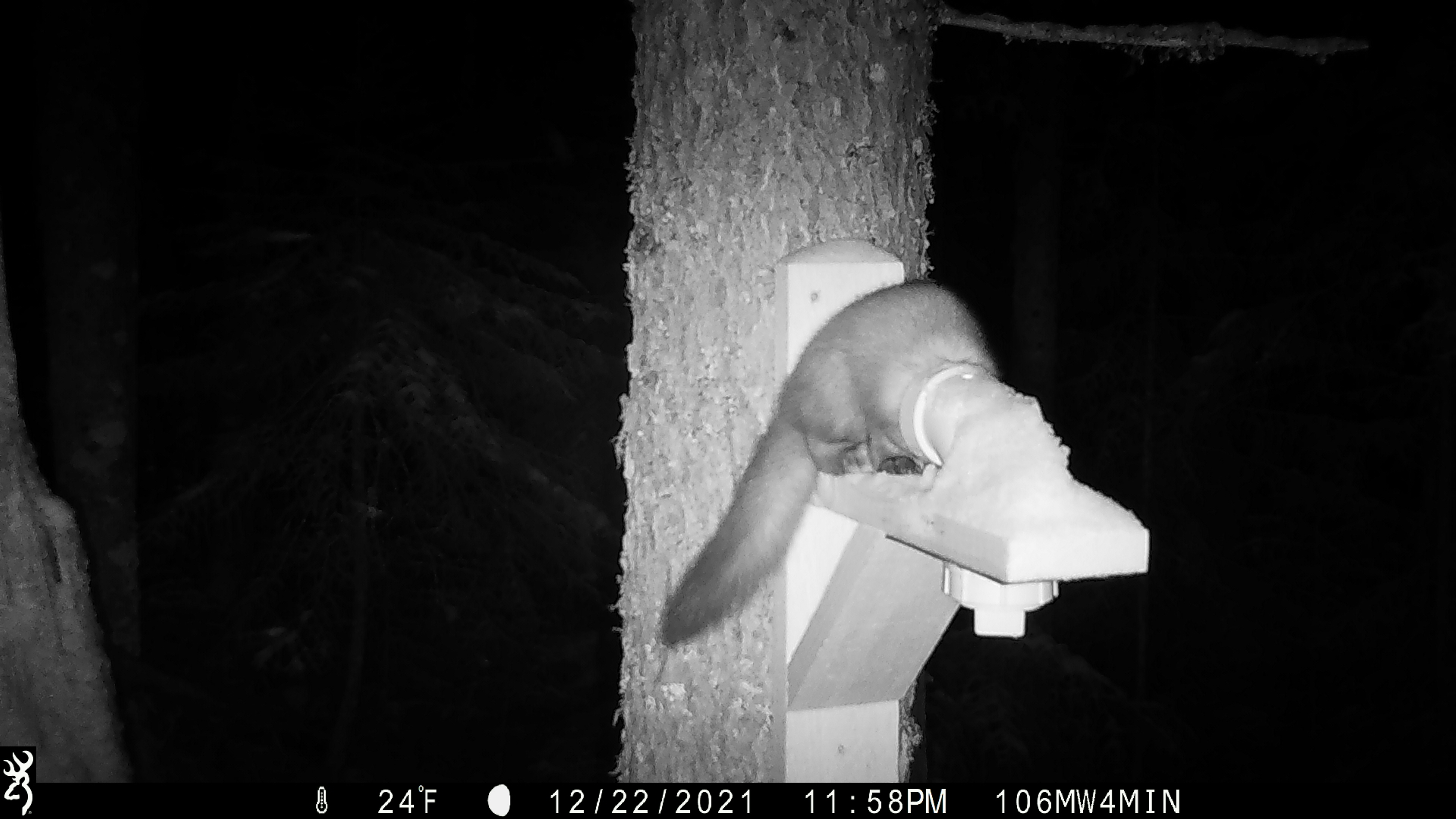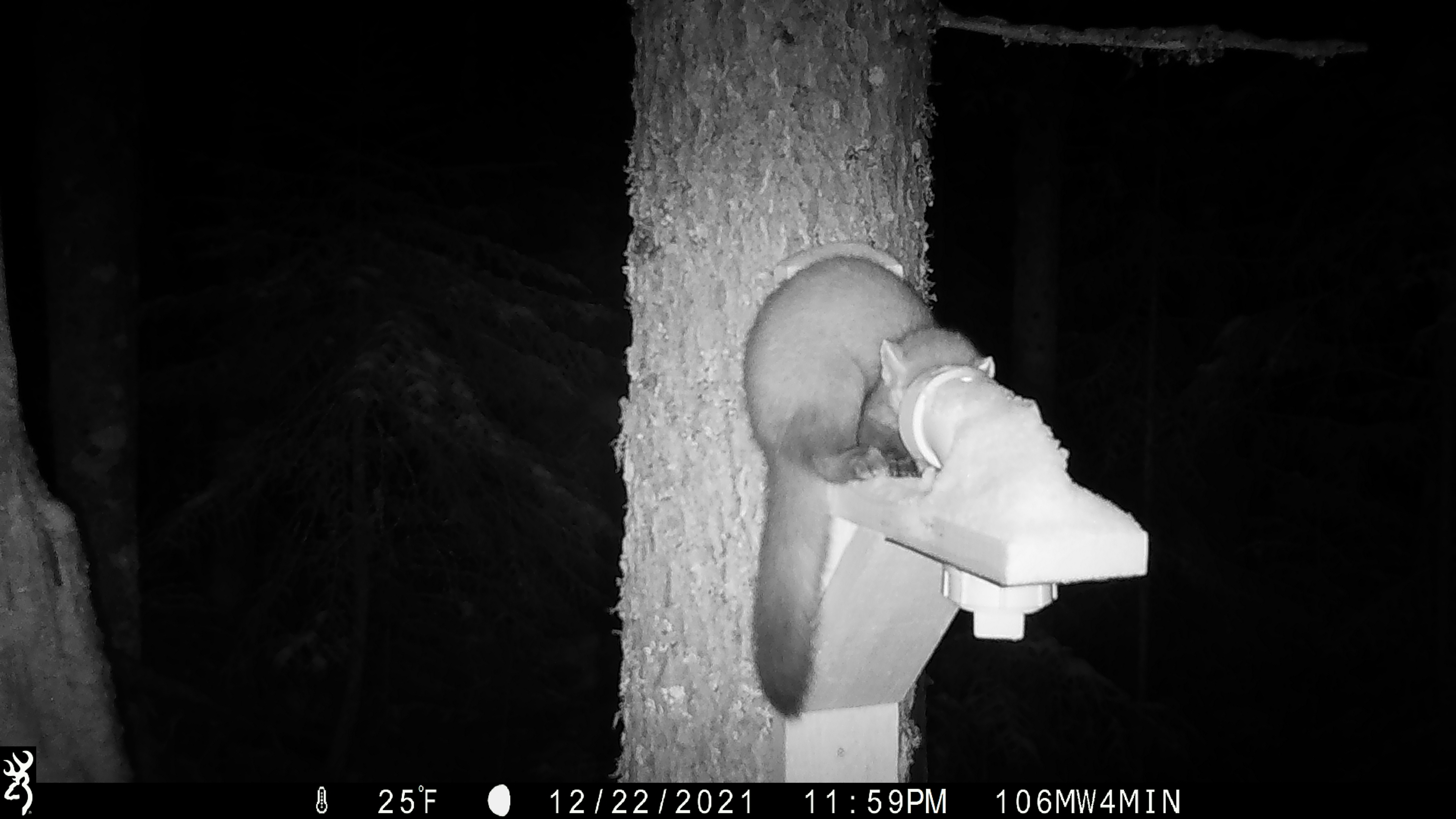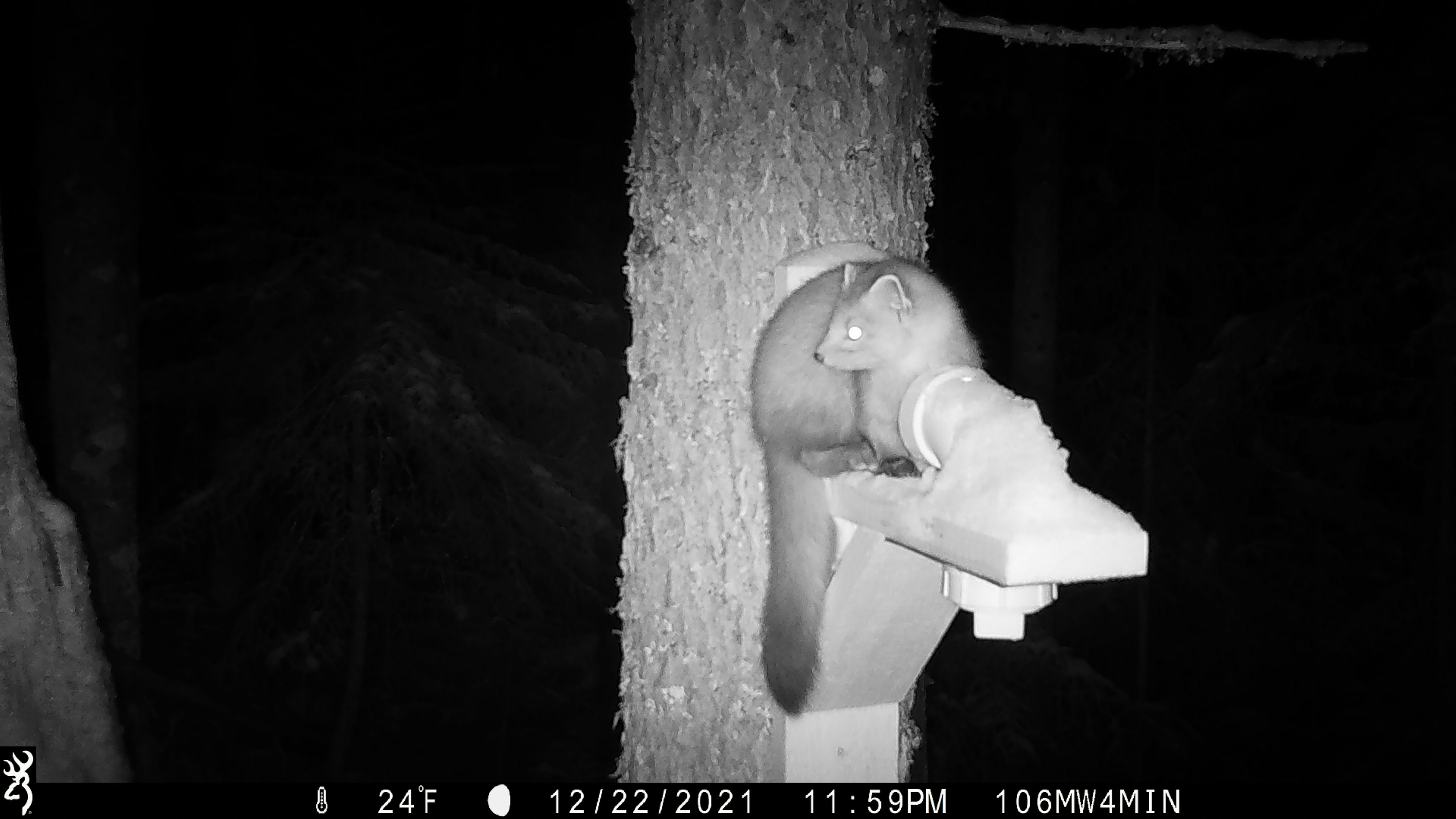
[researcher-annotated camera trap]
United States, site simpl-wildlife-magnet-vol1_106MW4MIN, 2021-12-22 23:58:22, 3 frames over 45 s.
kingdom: Animalia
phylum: Chordata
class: Mammalia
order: Carnivora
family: Mustelidae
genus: Martes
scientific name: Martes americana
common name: american marten